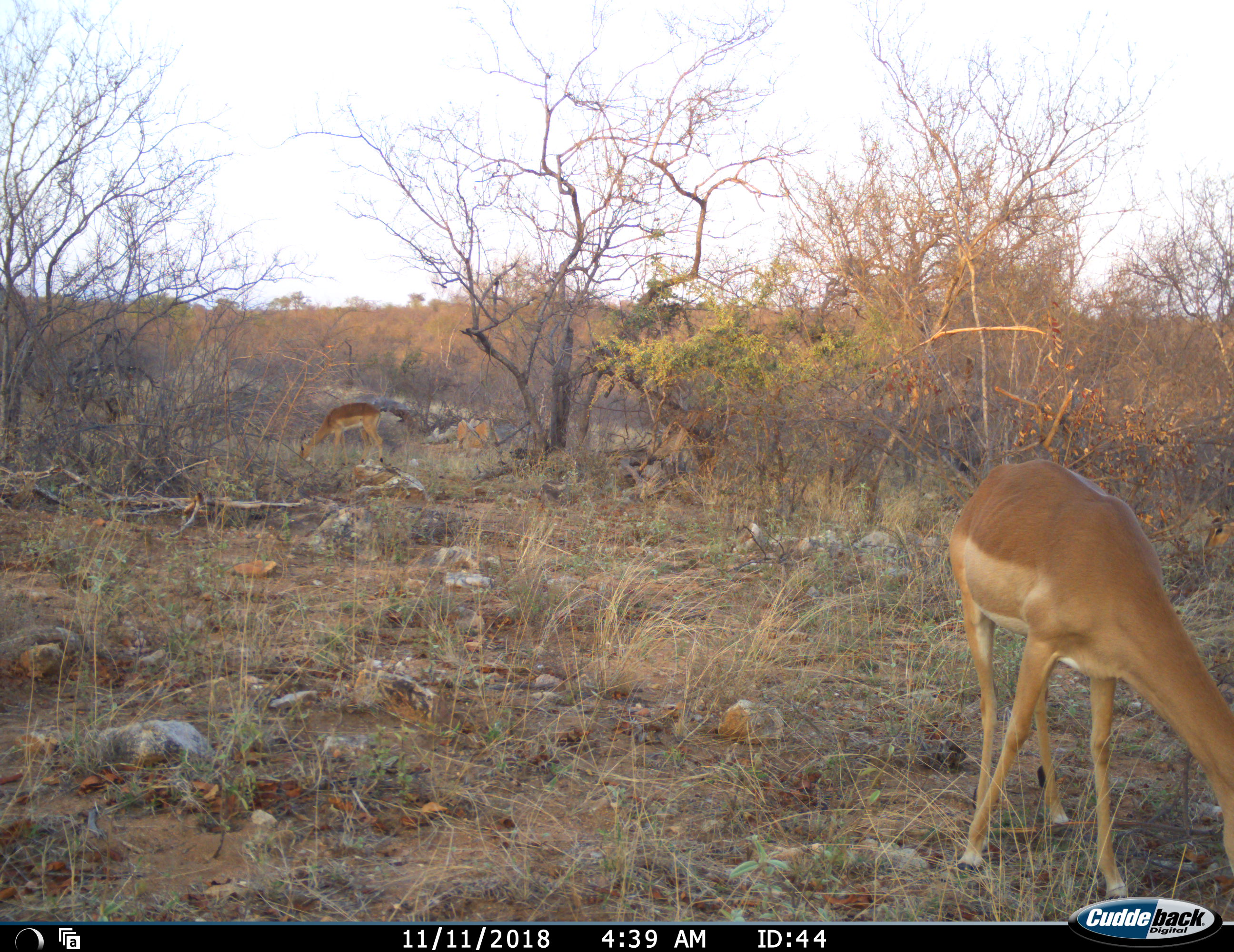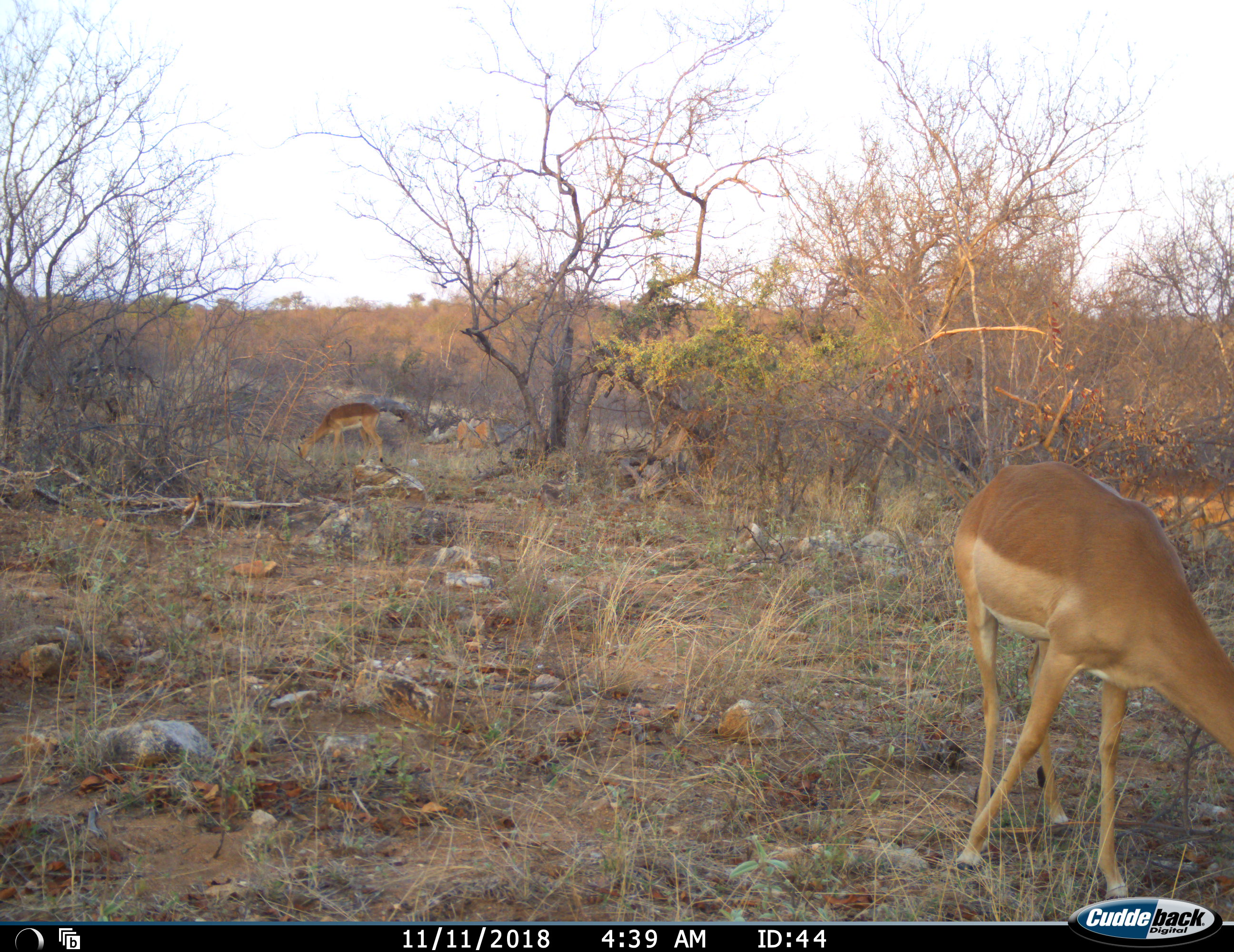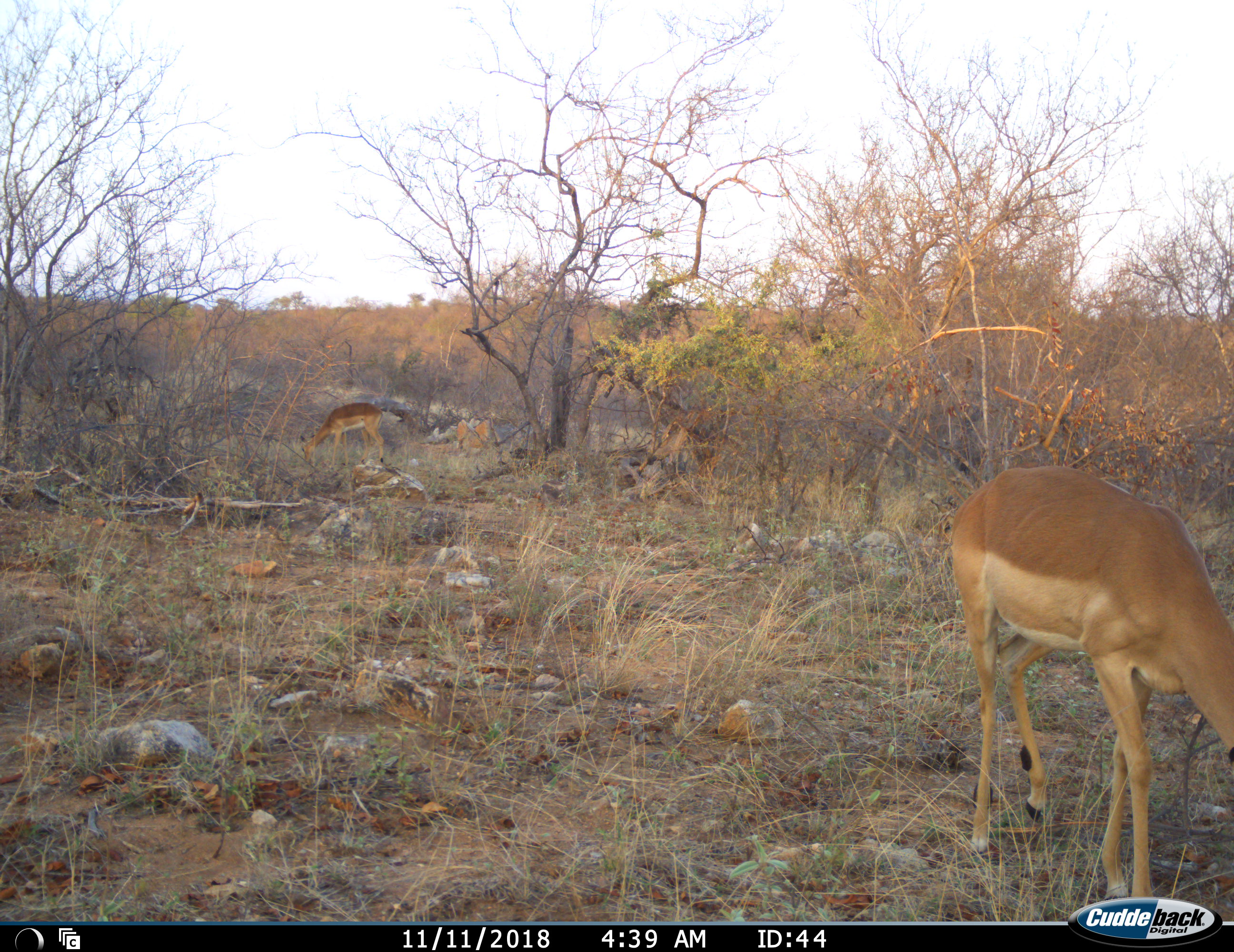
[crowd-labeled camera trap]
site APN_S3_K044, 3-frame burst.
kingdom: Animalia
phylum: Chordata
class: Mammalia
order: Artiodactyla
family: Bovidae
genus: Aepyceros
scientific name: Aepyceros melampus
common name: impala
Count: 2.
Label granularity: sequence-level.